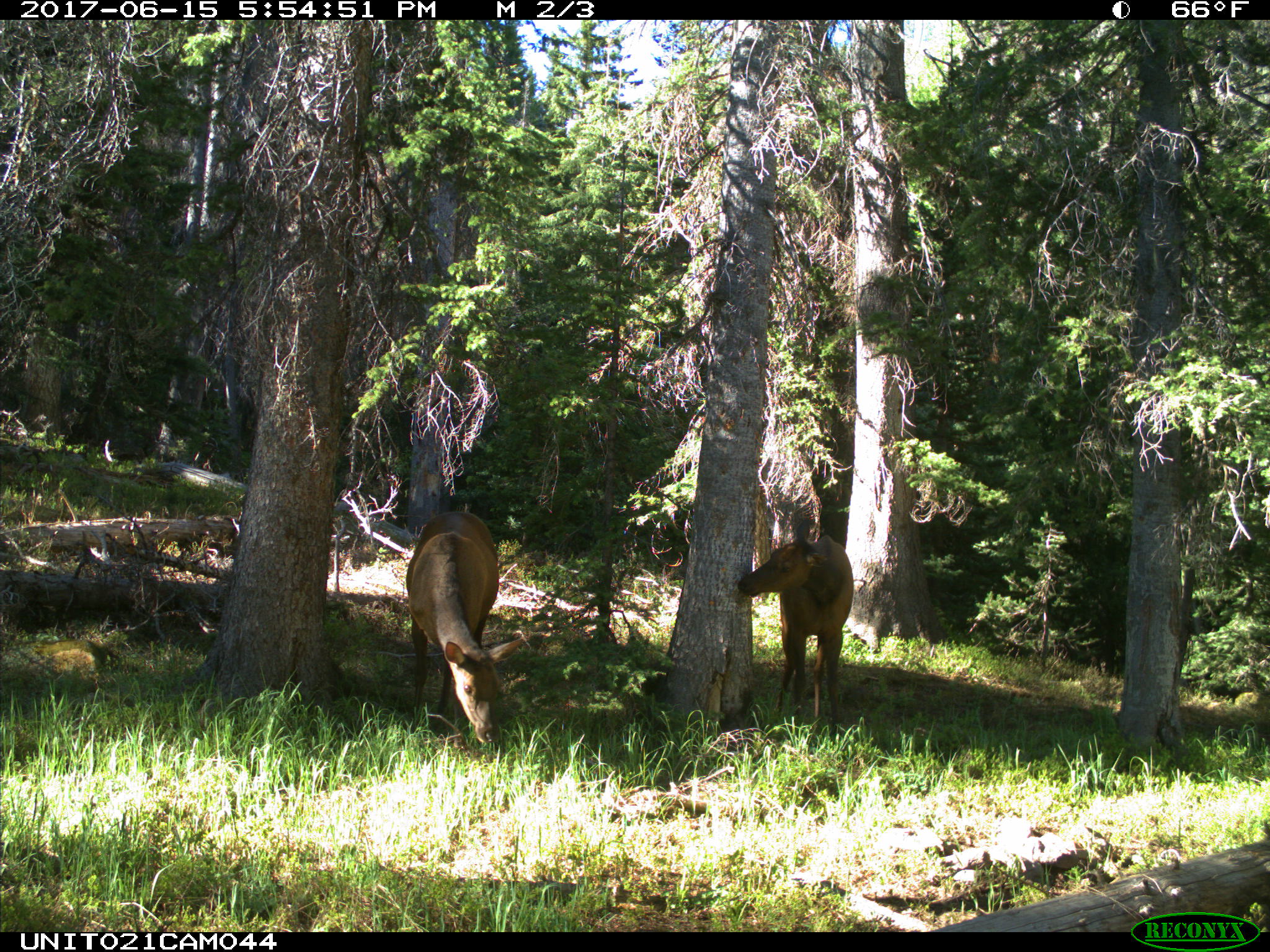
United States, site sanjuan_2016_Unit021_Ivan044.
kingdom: Animalia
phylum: Chordata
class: Mammalia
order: Artiodactyla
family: Cervidae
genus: Cervus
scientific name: Cervus elaphus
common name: red deer